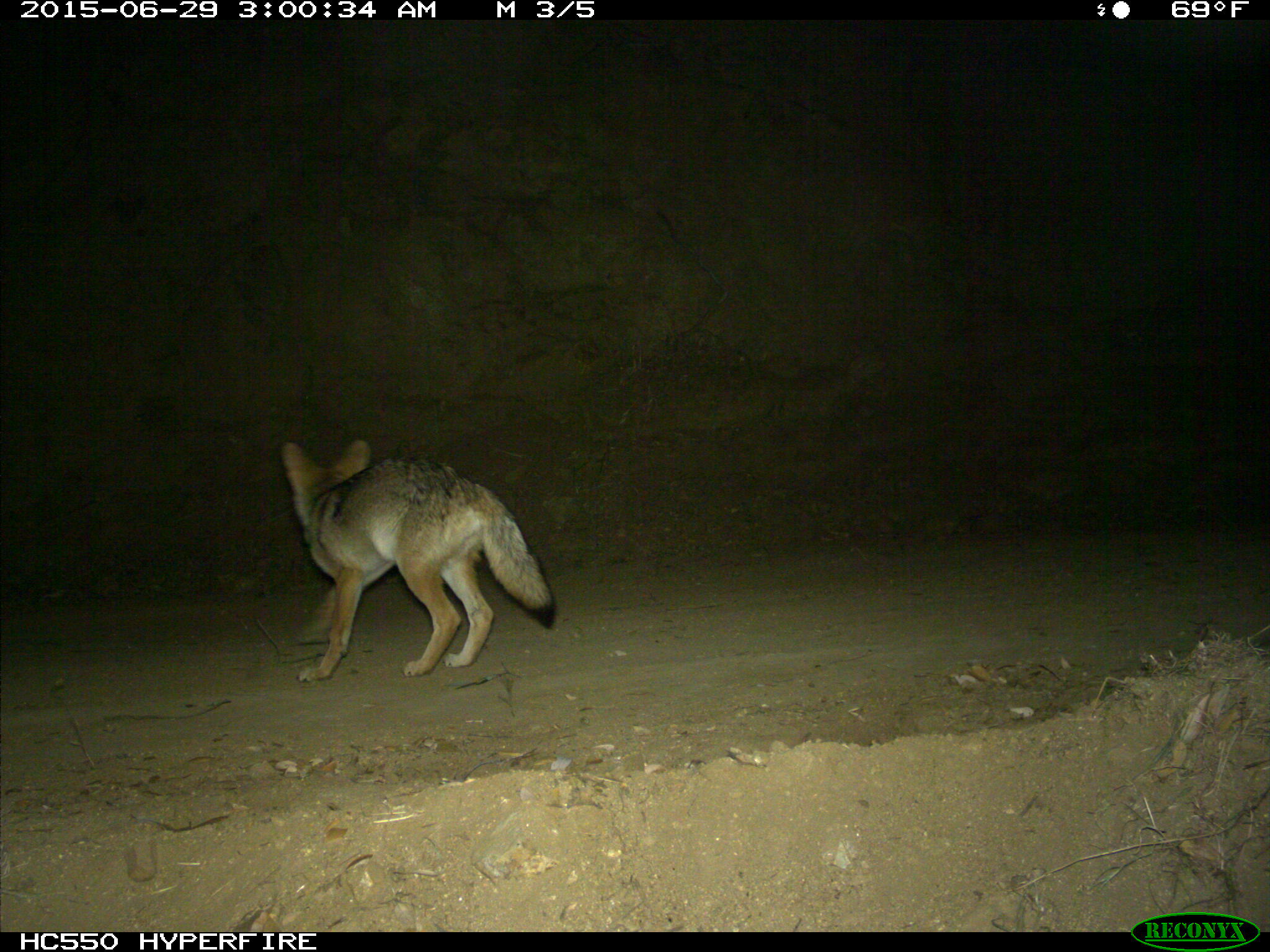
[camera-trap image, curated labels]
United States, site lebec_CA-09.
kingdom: Animalia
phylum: Chordata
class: Mammalia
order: Carnivora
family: Canidae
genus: Canis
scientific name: Canis latrans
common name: coyote